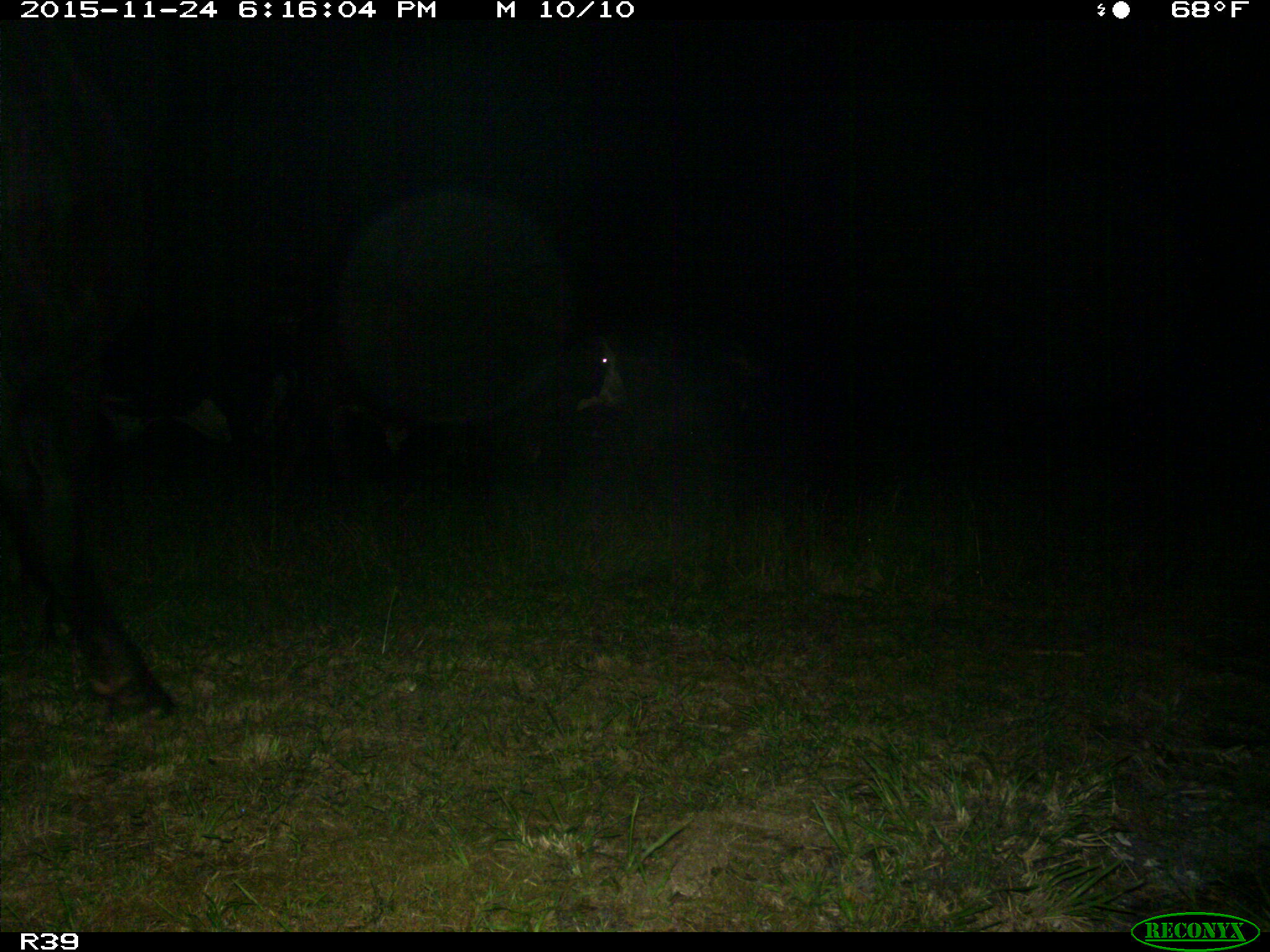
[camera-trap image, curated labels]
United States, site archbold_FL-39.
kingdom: Animalia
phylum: Chordata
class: Mammalia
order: Artiodactyla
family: Bovidae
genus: Bos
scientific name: Bos taurus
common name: domestic cow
Bos taurus (domestic cow).